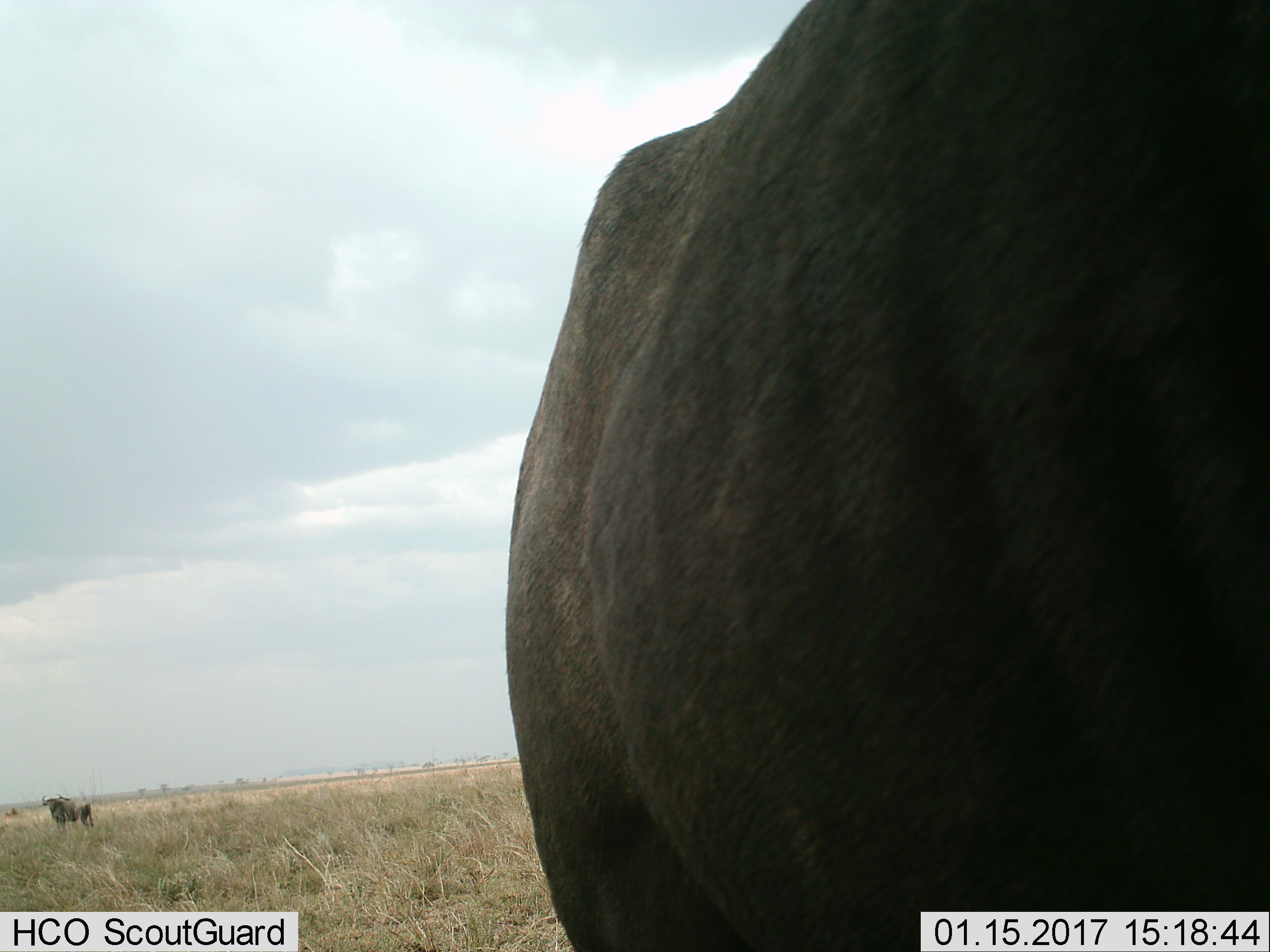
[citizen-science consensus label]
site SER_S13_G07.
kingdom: Animalia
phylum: Chordata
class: Mammalia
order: Artiodactyla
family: Bovidae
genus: Connochaetes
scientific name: Connochaetes taurinus taurinus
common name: blue wildebeest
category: wildebeestblue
Wildebeestblue (blue wildebeest) (Connochaetes taurinus taurinus), count 2. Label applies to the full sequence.